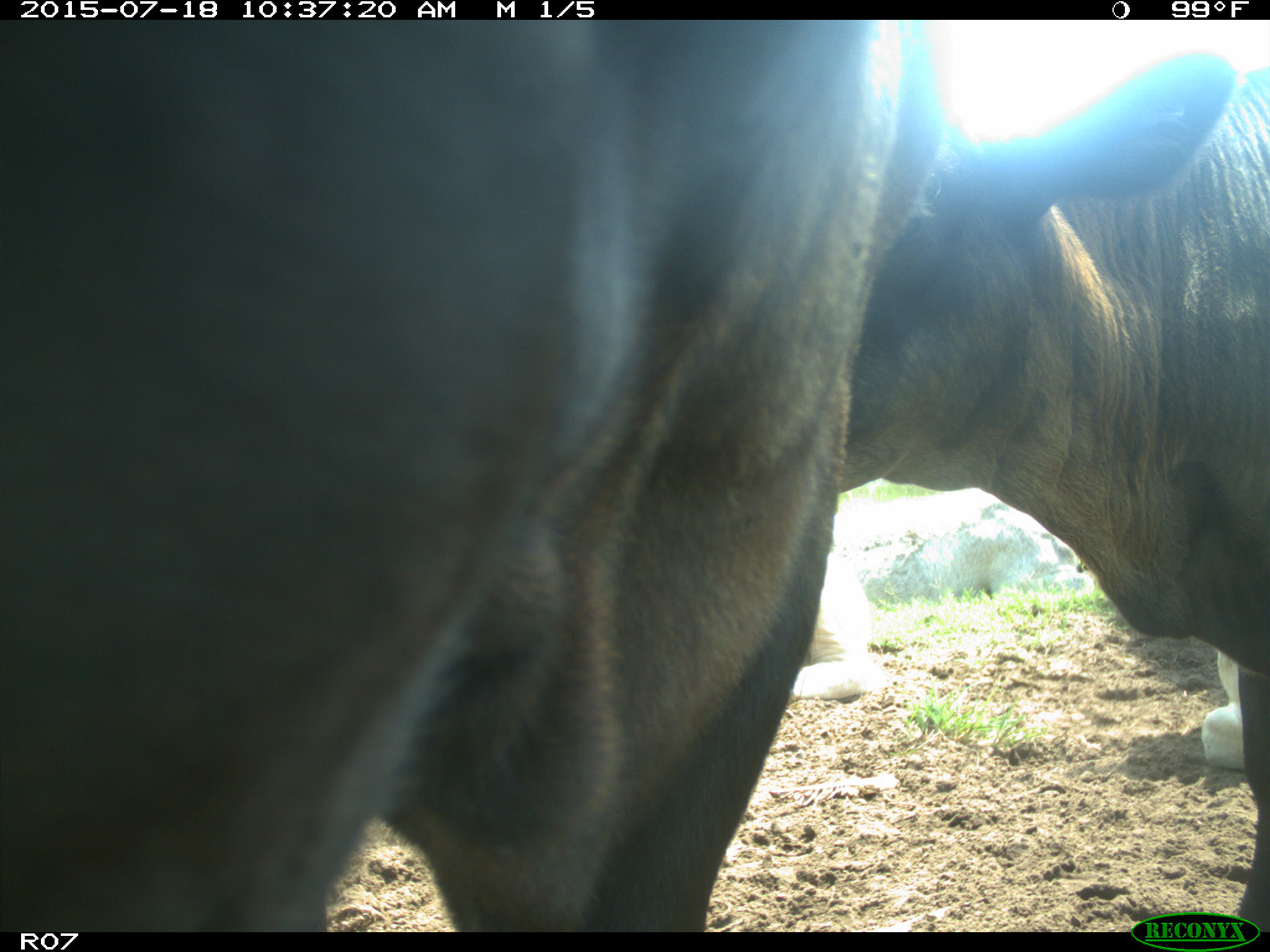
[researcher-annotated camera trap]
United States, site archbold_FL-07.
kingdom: Animalia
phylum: Chordata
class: Mammalia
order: Artiodactyla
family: Bovidae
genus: Bos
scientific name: Bos taurus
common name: domestic cow